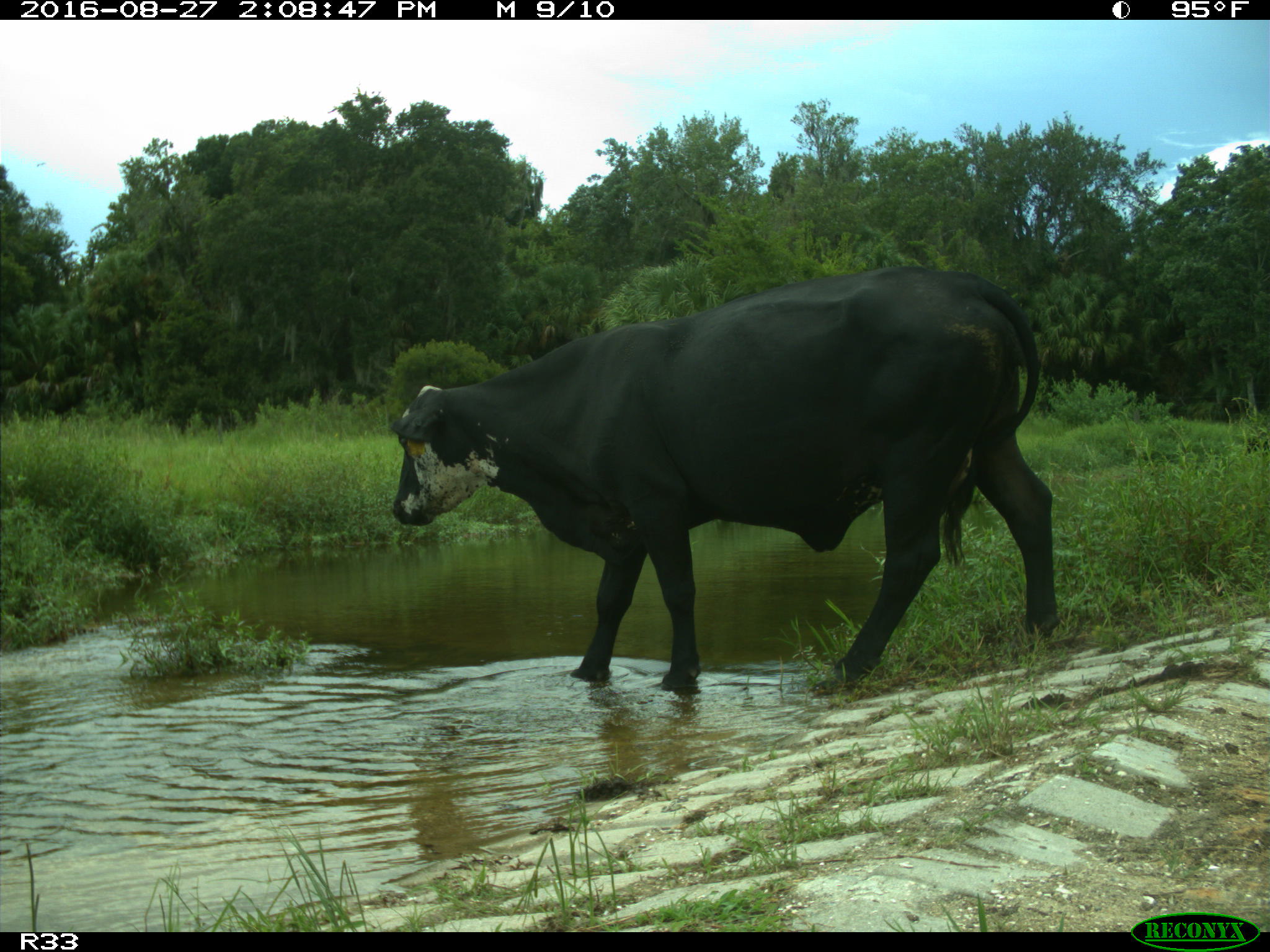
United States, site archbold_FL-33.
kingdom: Animalia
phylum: Chordata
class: Mammalia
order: Artiodactyla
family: Bovidae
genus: Bos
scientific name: Bos taurus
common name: domestic cow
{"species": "Bos taurus (domestic cow)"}